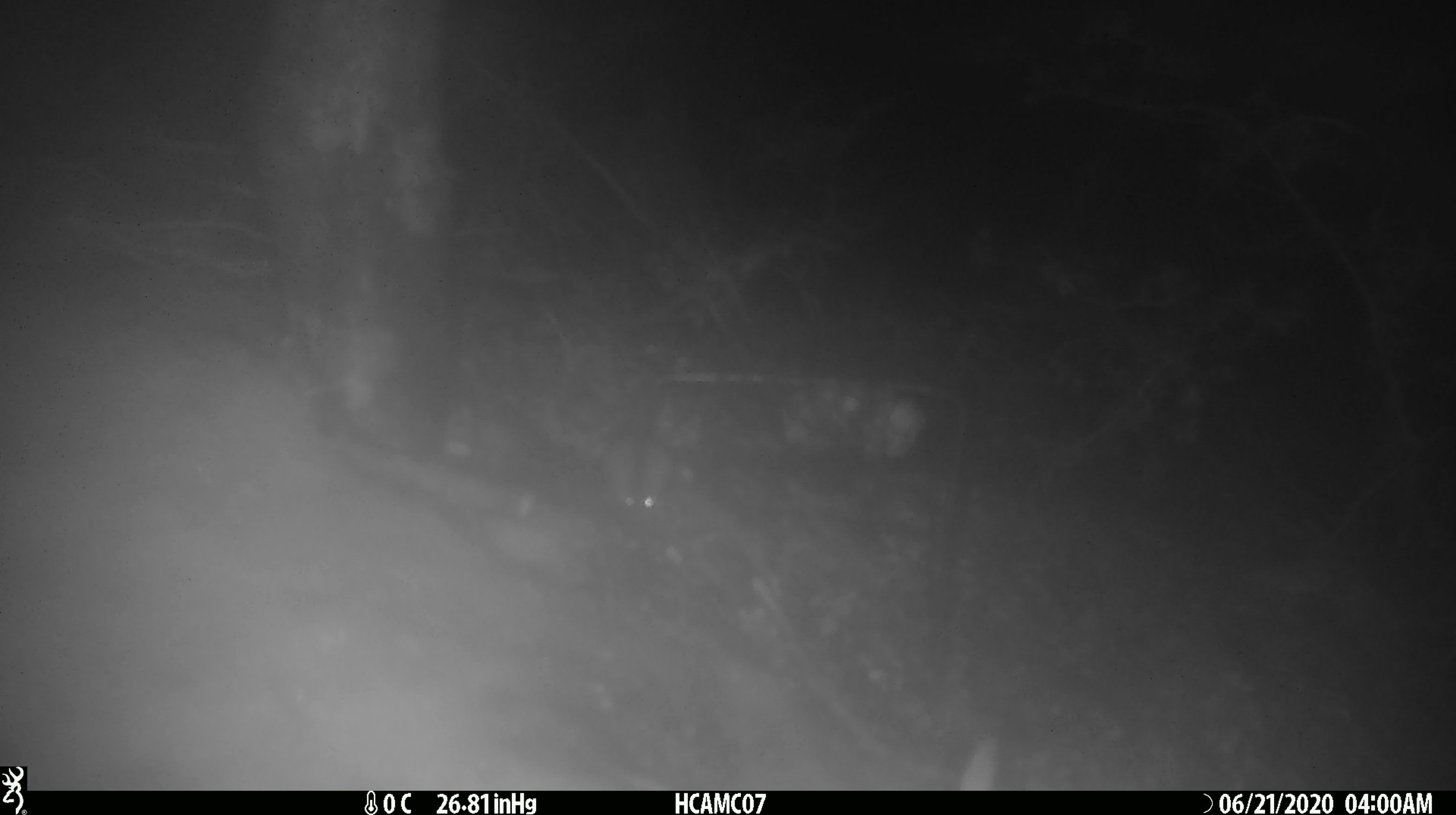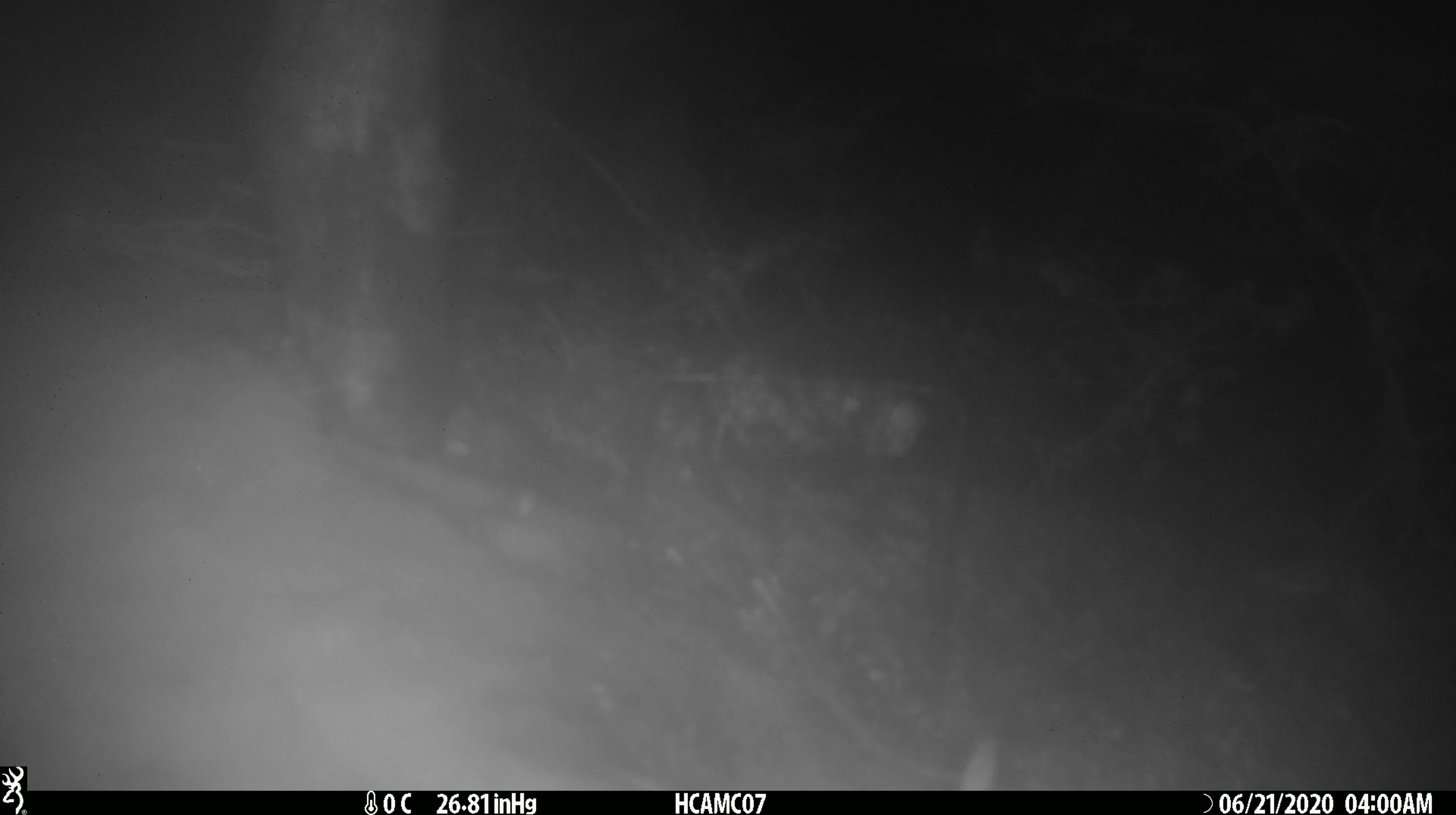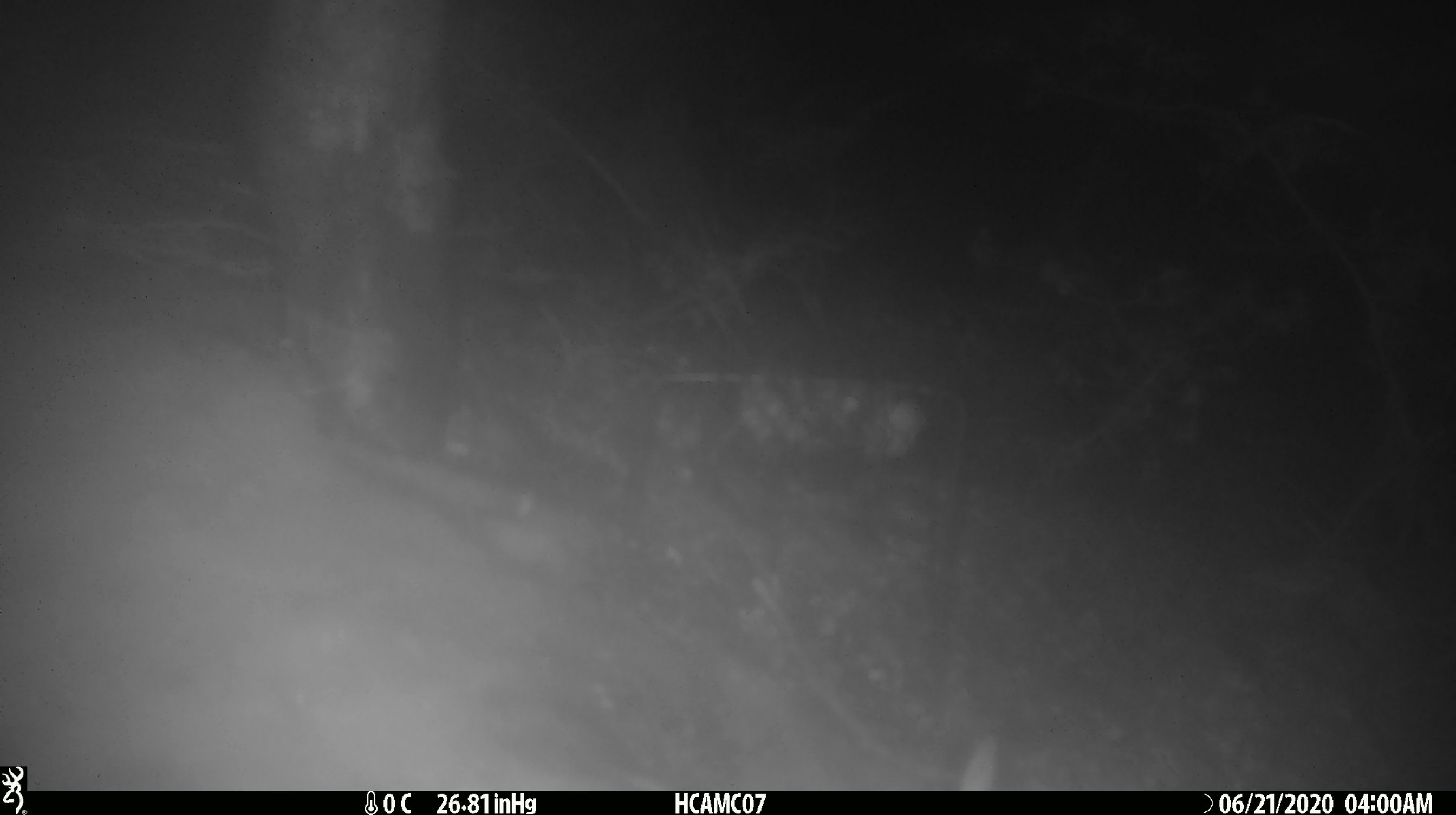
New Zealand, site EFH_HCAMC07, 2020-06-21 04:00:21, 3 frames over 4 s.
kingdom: Animalia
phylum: Chordata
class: Mammalia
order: Rodentia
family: Muridae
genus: Mus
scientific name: Mus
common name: mouse